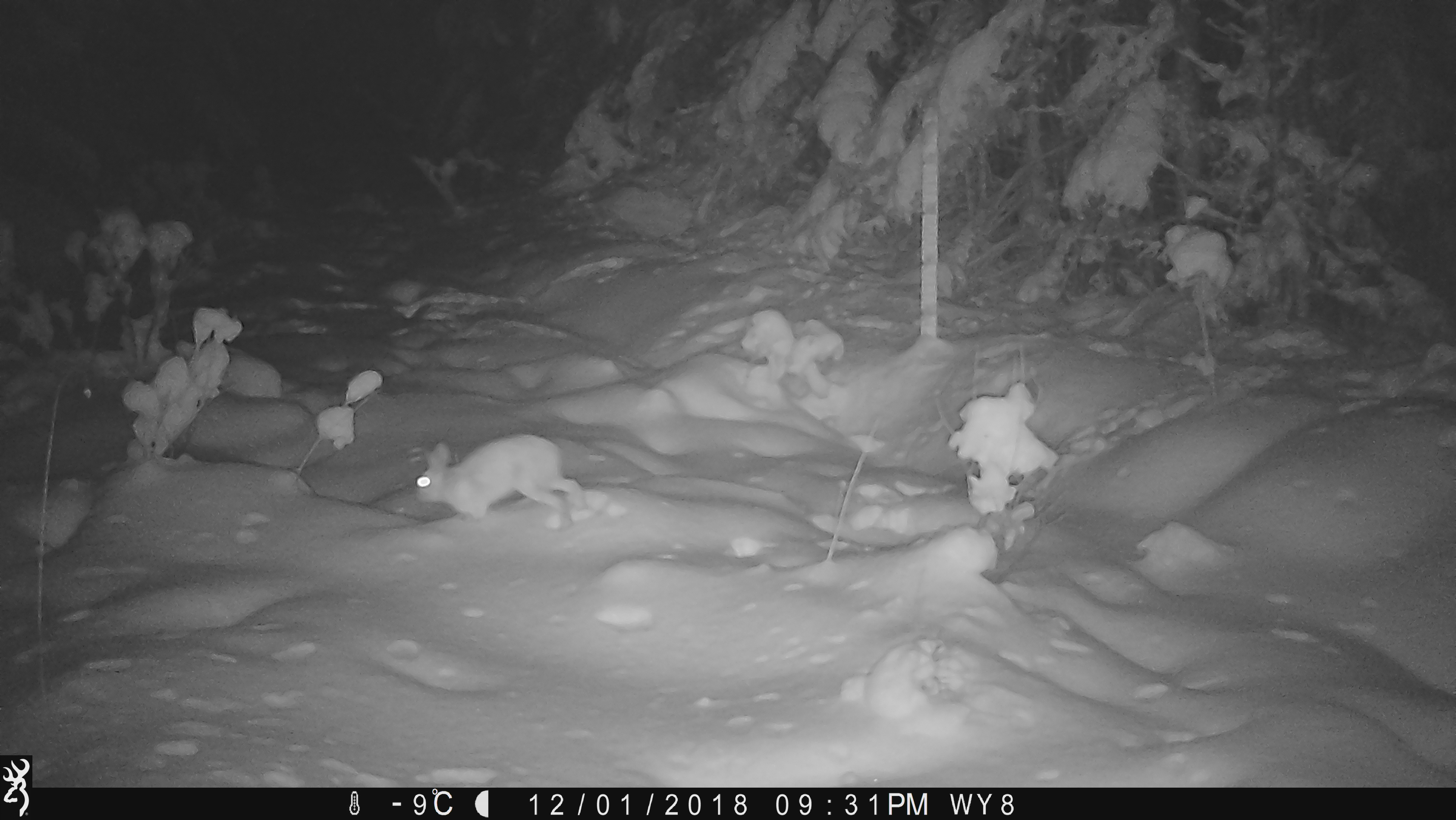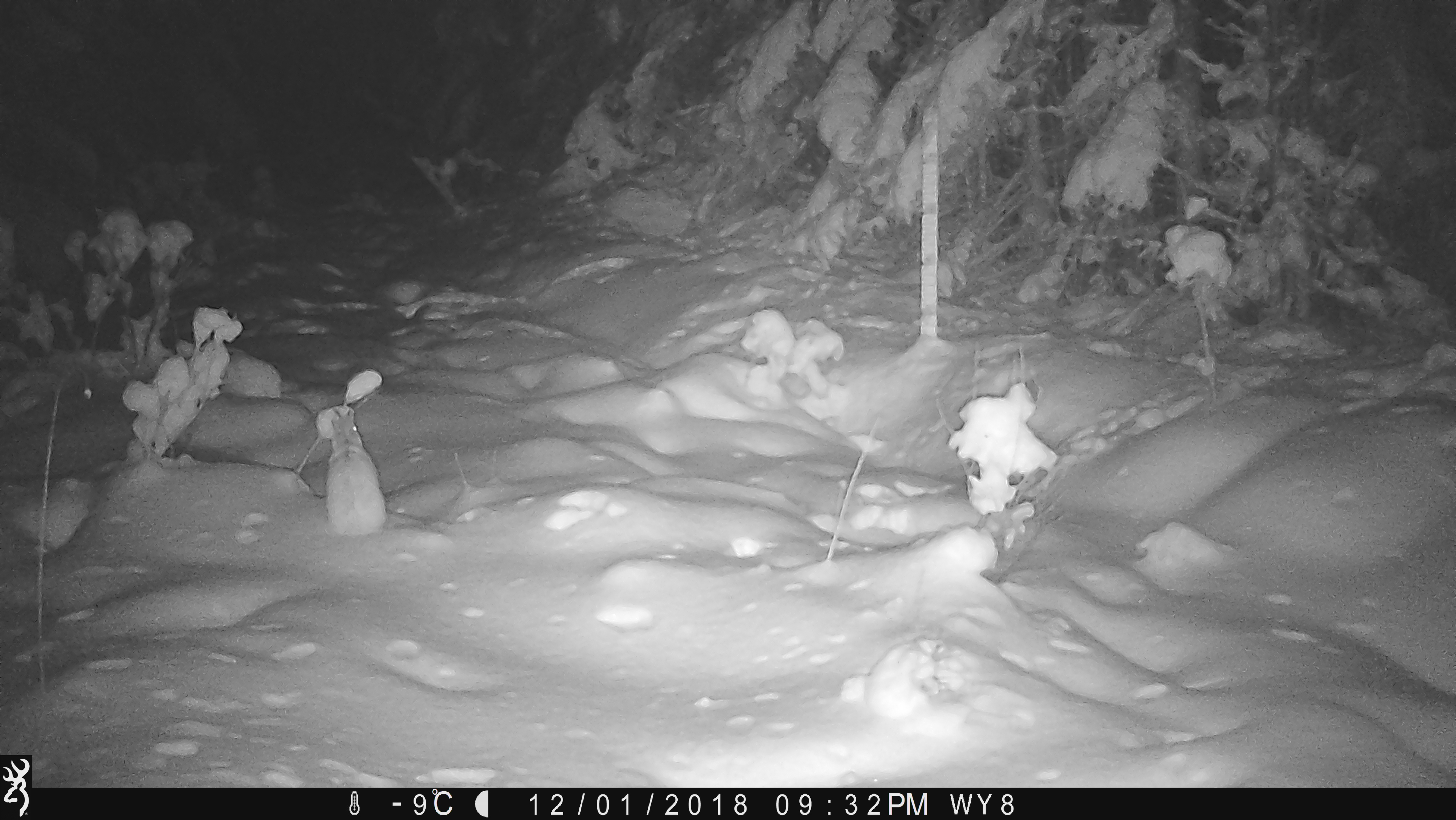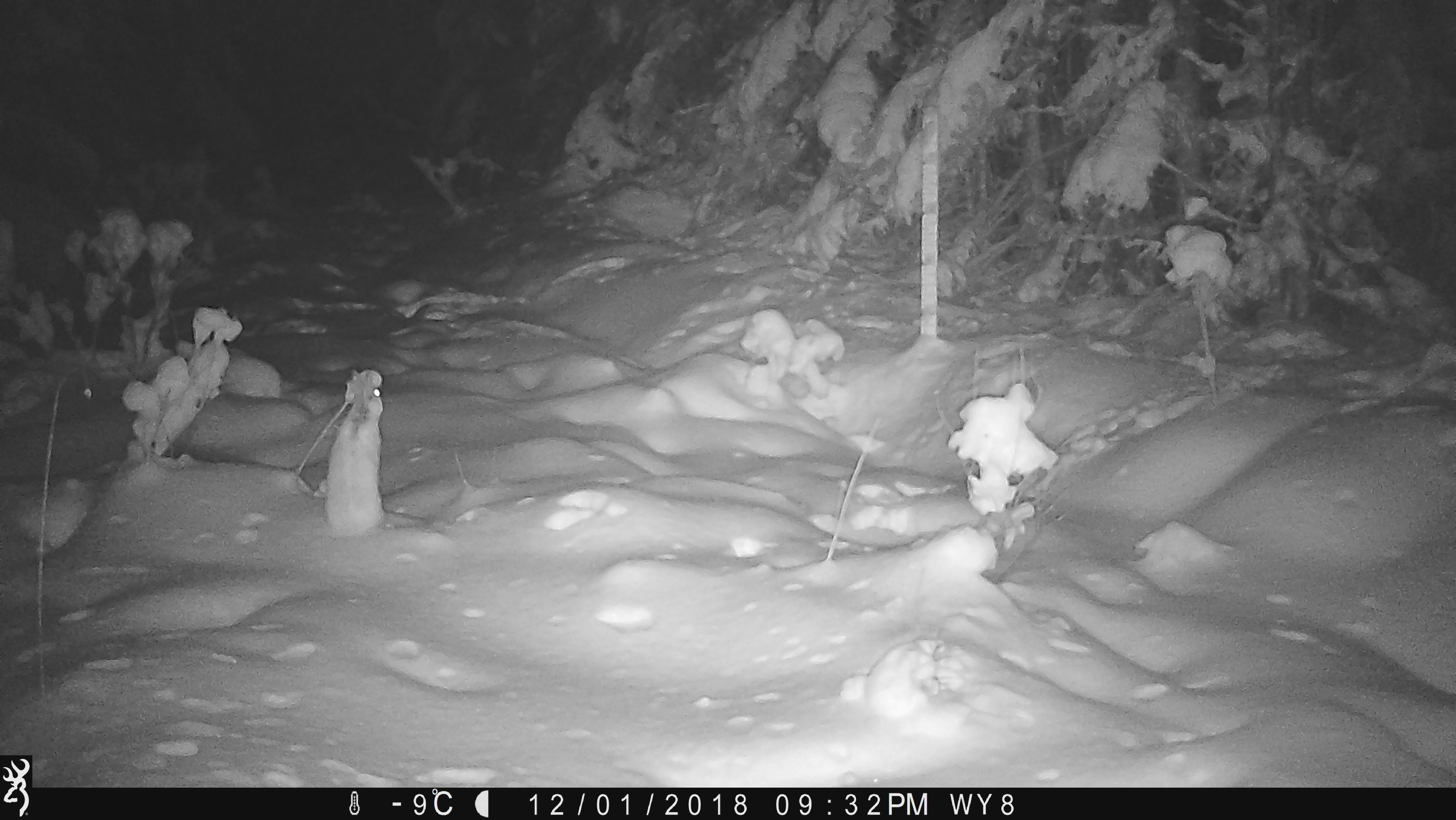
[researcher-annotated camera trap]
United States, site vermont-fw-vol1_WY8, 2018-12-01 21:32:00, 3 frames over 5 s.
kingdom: Animalia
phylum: Chordata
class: Mammalia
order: Lagomorpha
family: Leporidae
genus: Lepus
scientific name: Lepus americanus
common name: snowshoe hare